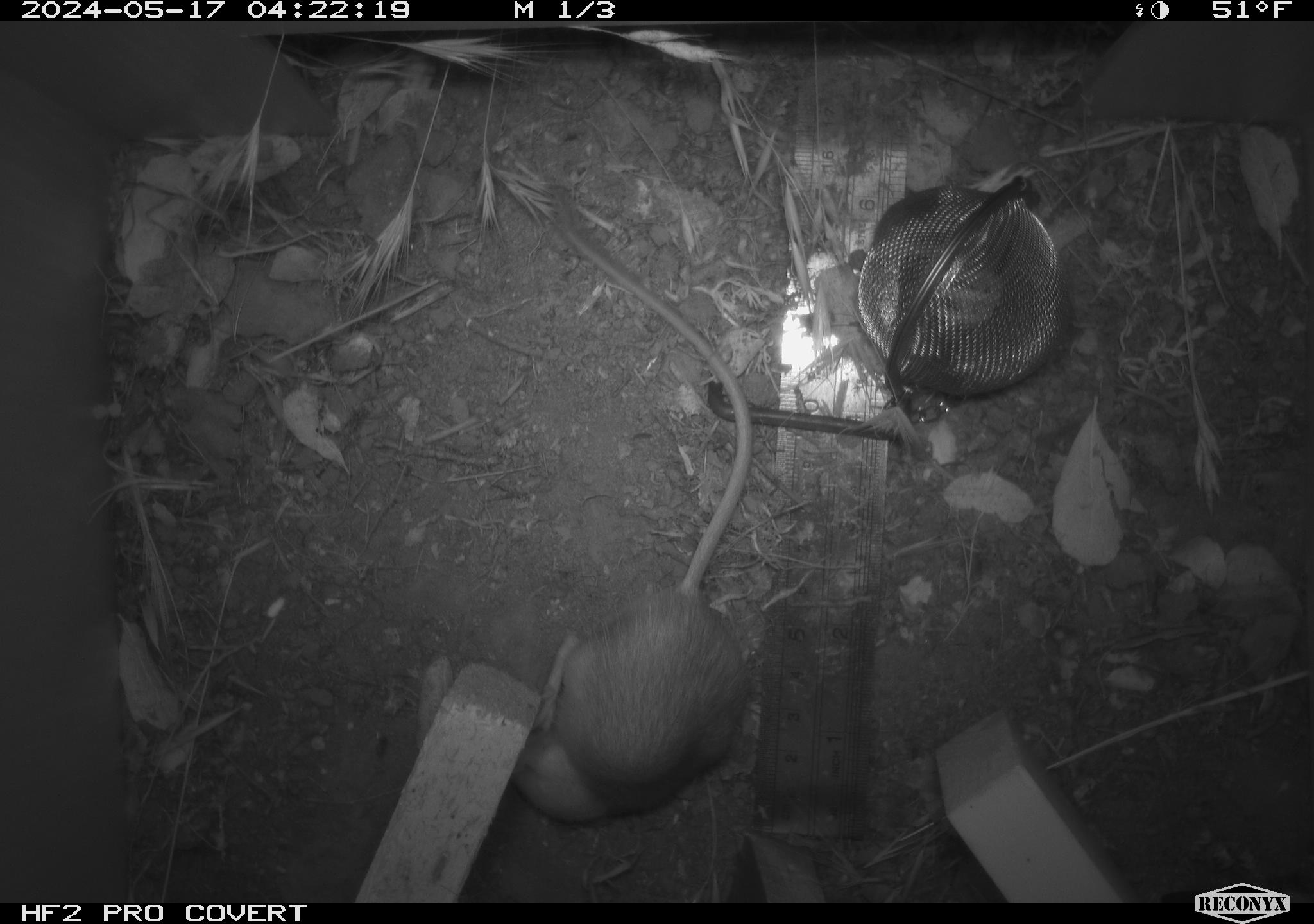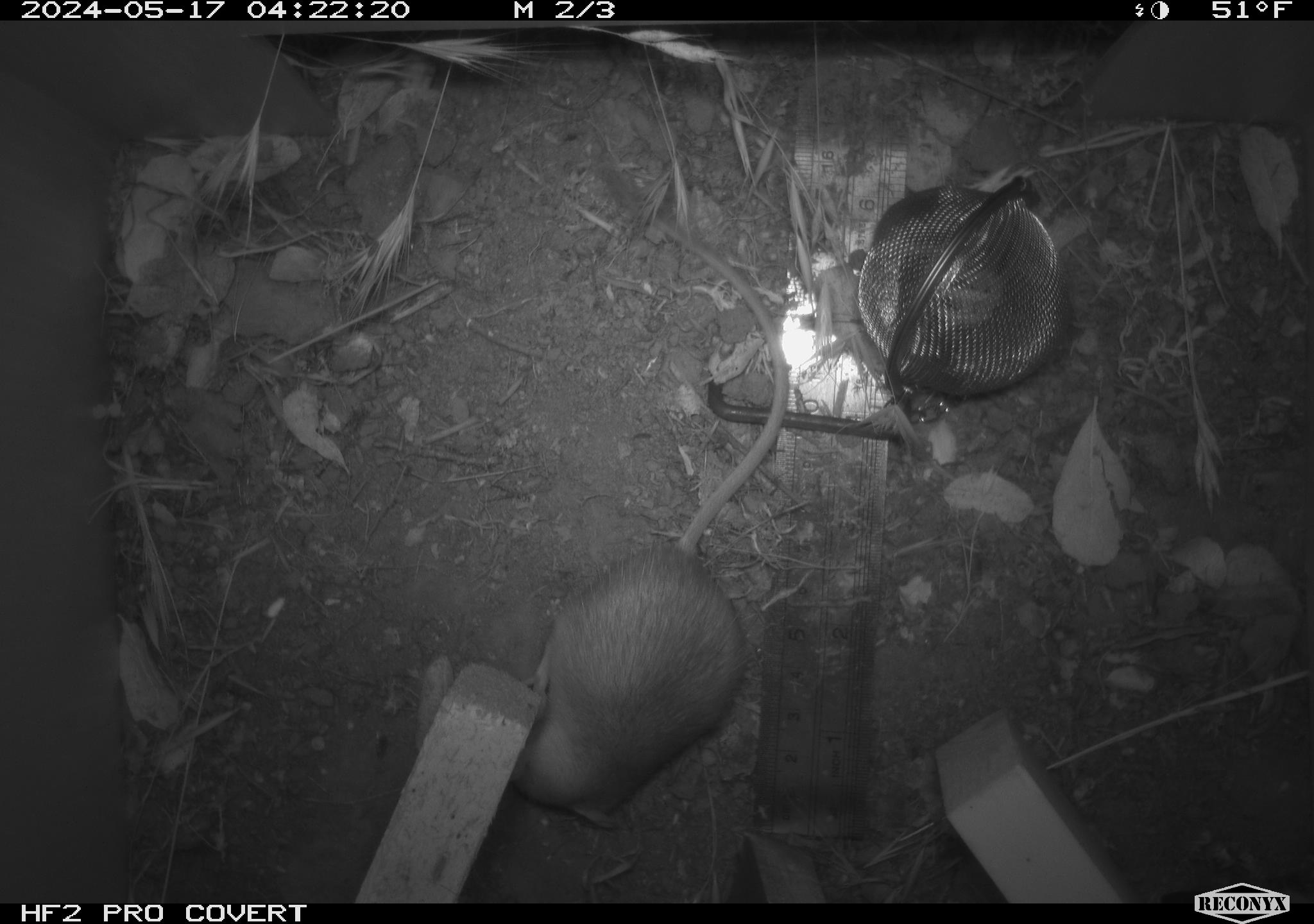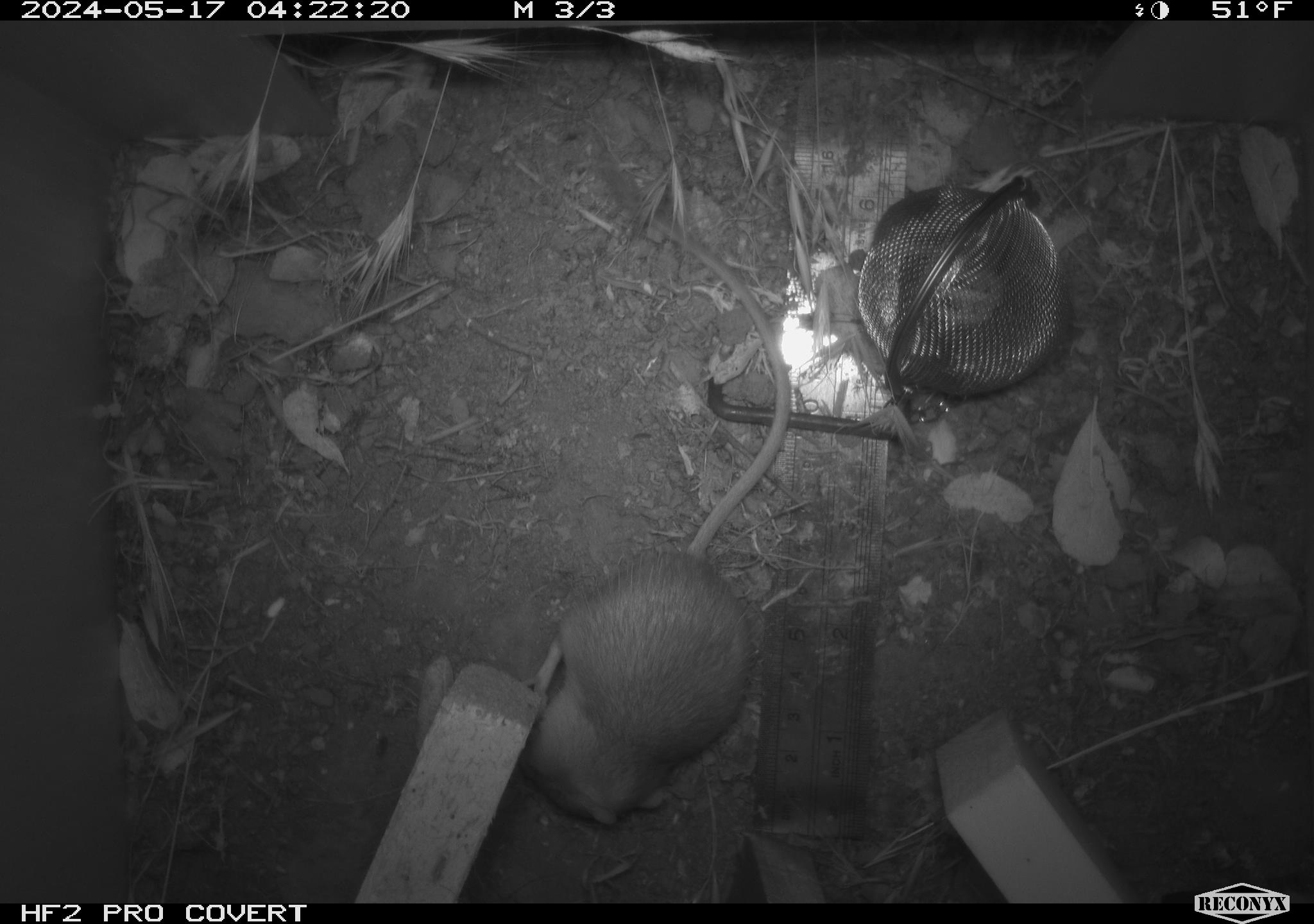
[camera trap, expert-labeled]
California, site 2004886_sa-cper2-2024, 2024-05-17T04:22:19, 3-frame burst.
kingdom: Animalia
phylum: Chordata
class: Mammalia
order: Rodentia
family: Heteromyidae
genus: Dipodomys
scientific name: Dipodomys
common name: kangaroo rats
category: dipodomys species